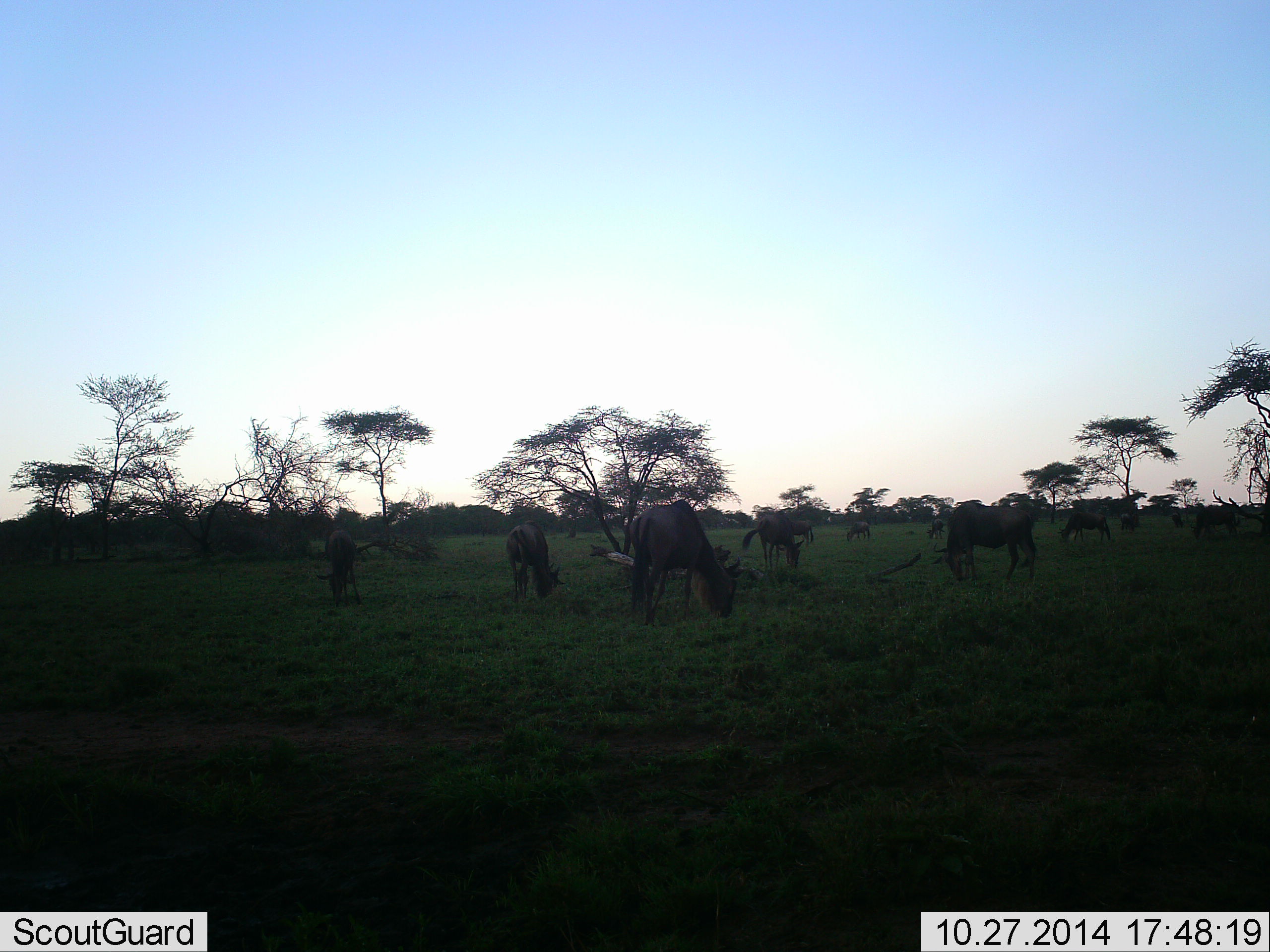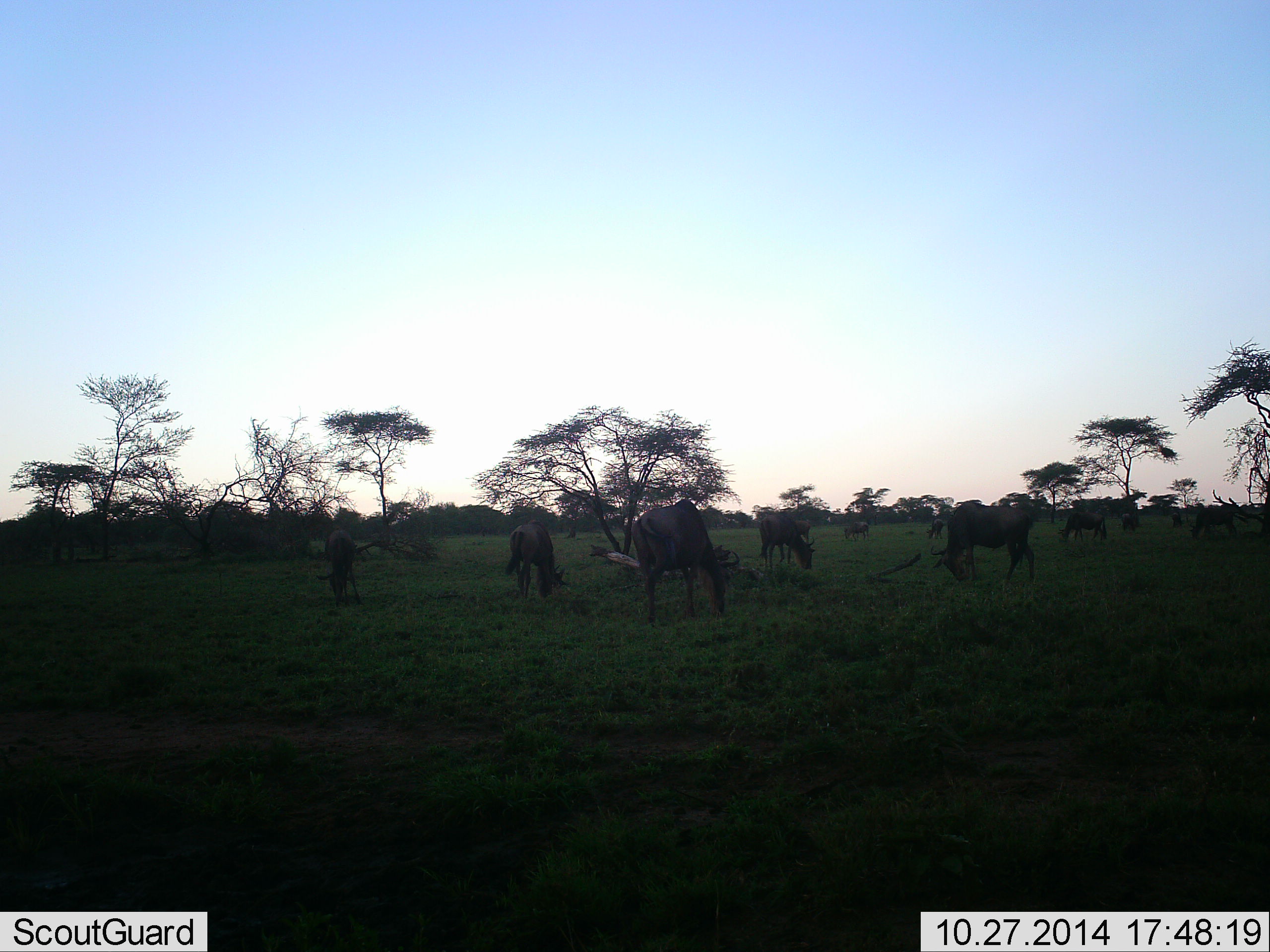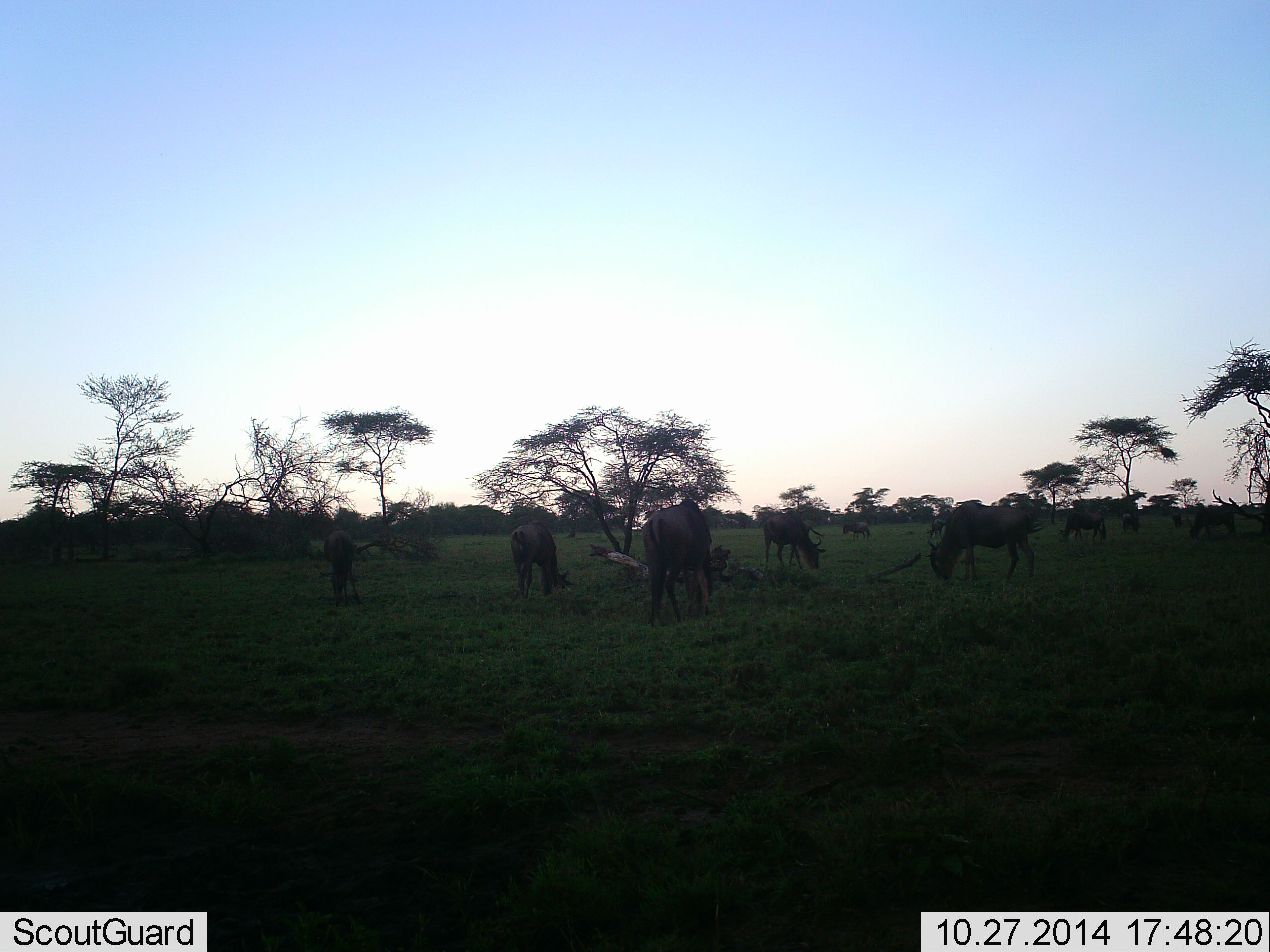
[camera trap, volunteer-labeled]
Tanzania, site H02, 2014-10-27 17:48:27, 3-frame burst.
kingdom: Animalia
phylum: Chordata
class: Mammalia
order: Artiodactyla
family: Bovidae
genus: Connochaetes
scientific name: Connochaetes taurinus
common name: blue wildebeest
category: wildebeest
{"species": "wildebeest (blue wildebeest) (Connochaetes taurinus)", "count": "11-50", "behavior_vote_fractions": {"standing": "30%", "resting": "0%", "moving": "0%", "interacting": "0%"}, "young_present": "0%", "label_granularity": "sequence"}